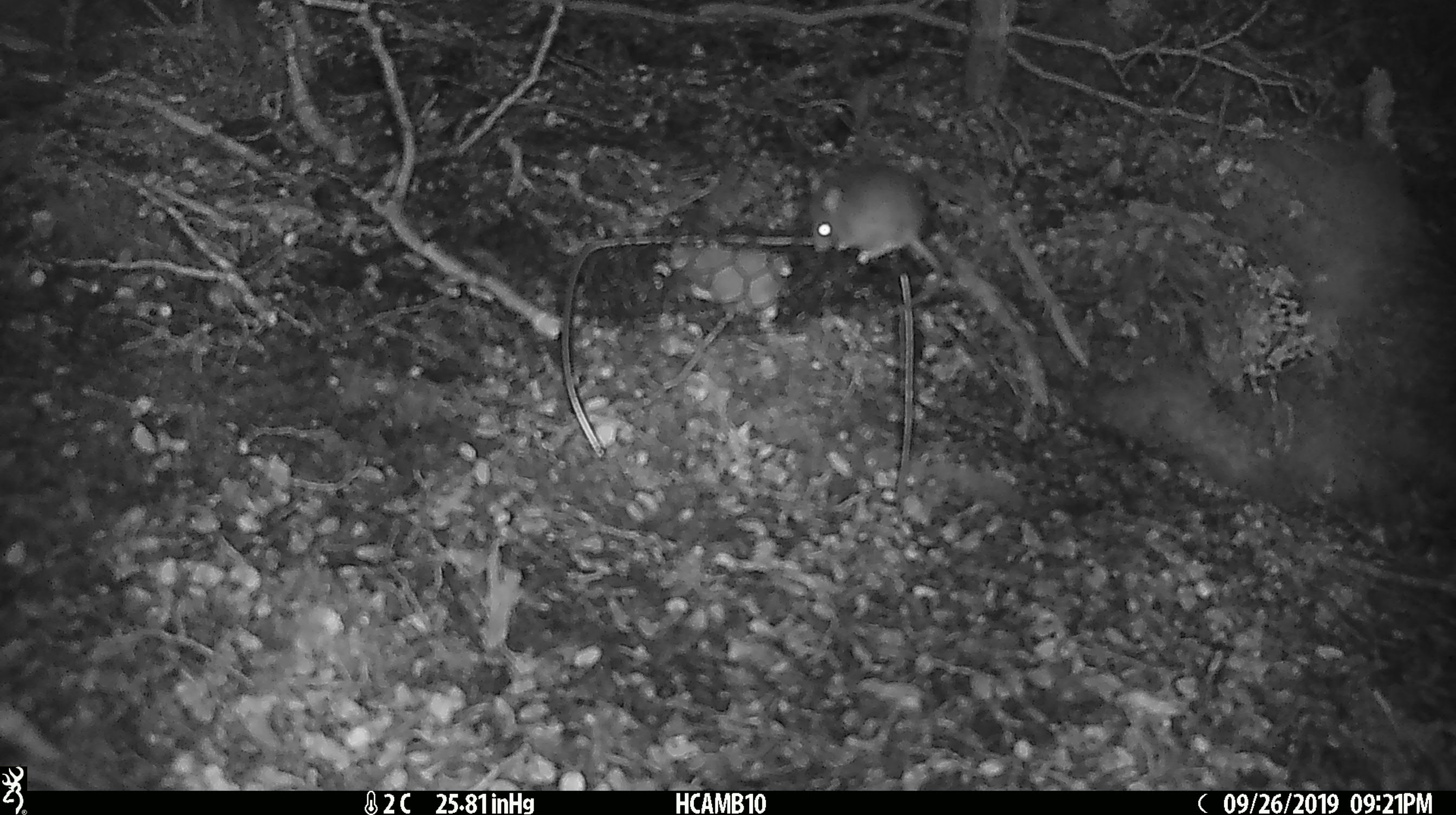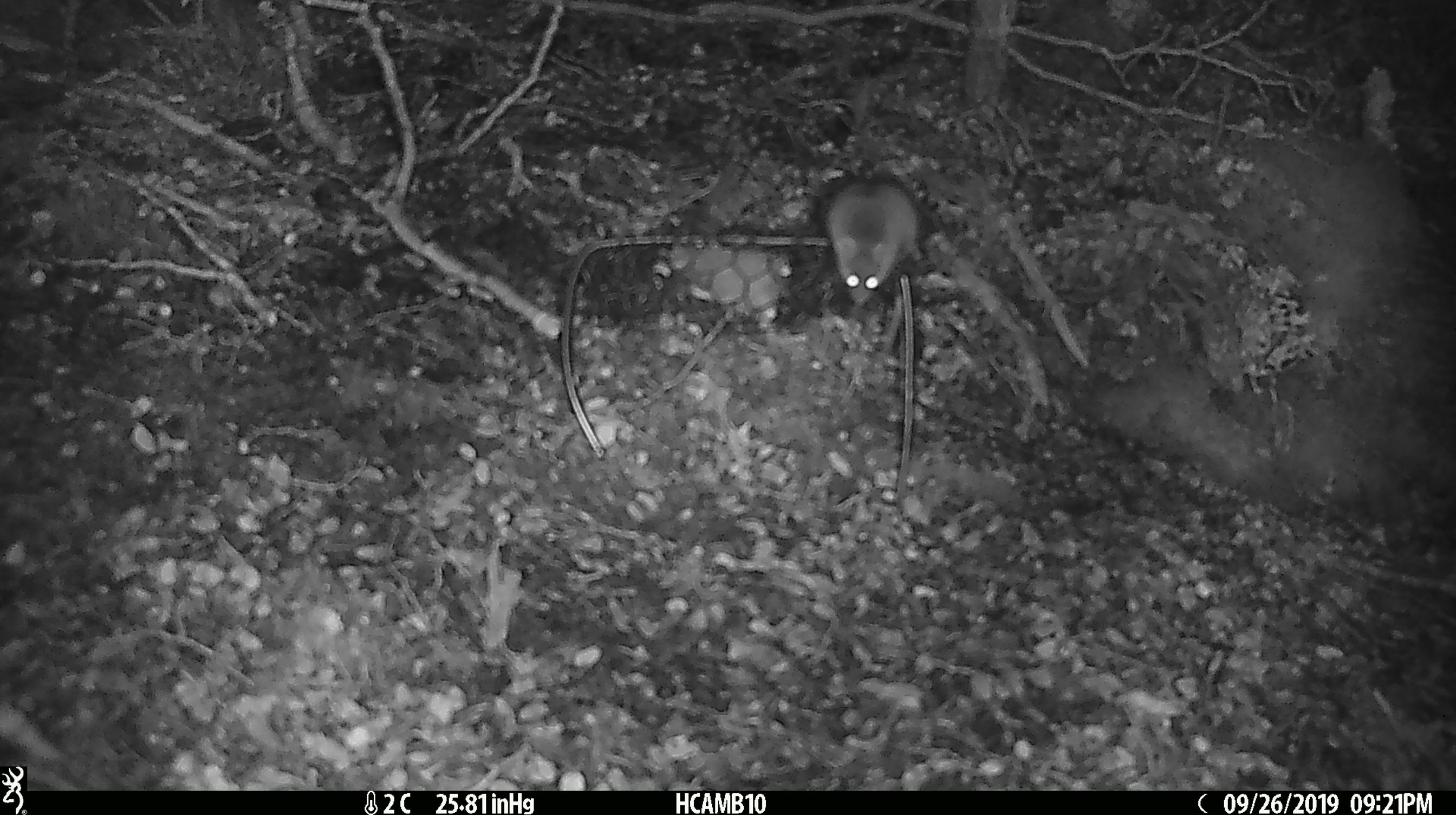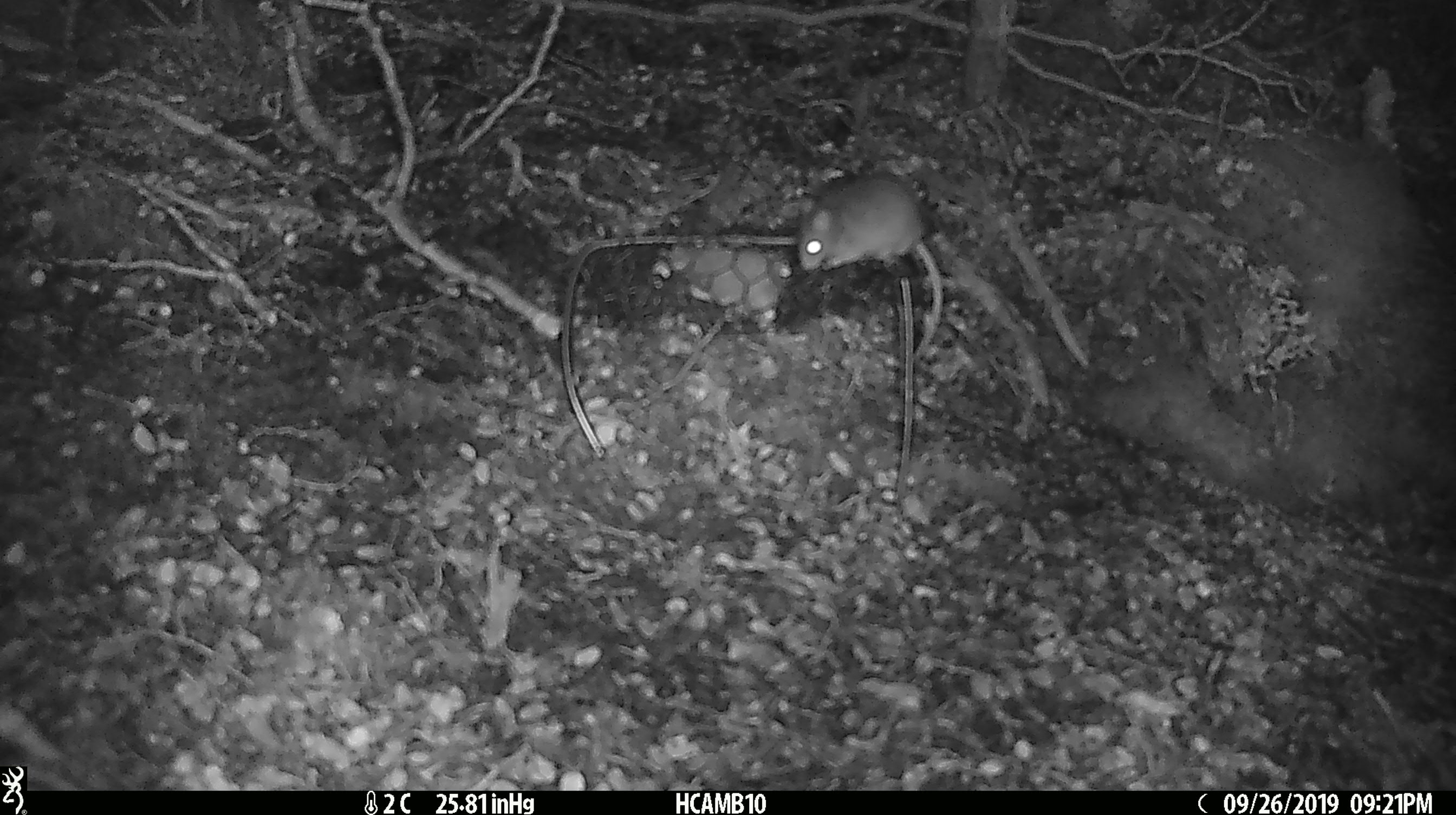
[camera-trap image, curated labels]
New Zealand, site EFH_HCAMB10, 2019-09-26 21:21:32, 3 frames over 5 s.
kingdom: Animalia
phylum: Chordata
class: Mammalia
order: Rodentia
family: Muridae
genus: Mus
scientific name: Mus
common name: mouse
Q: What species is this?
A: Mouse (Mus).